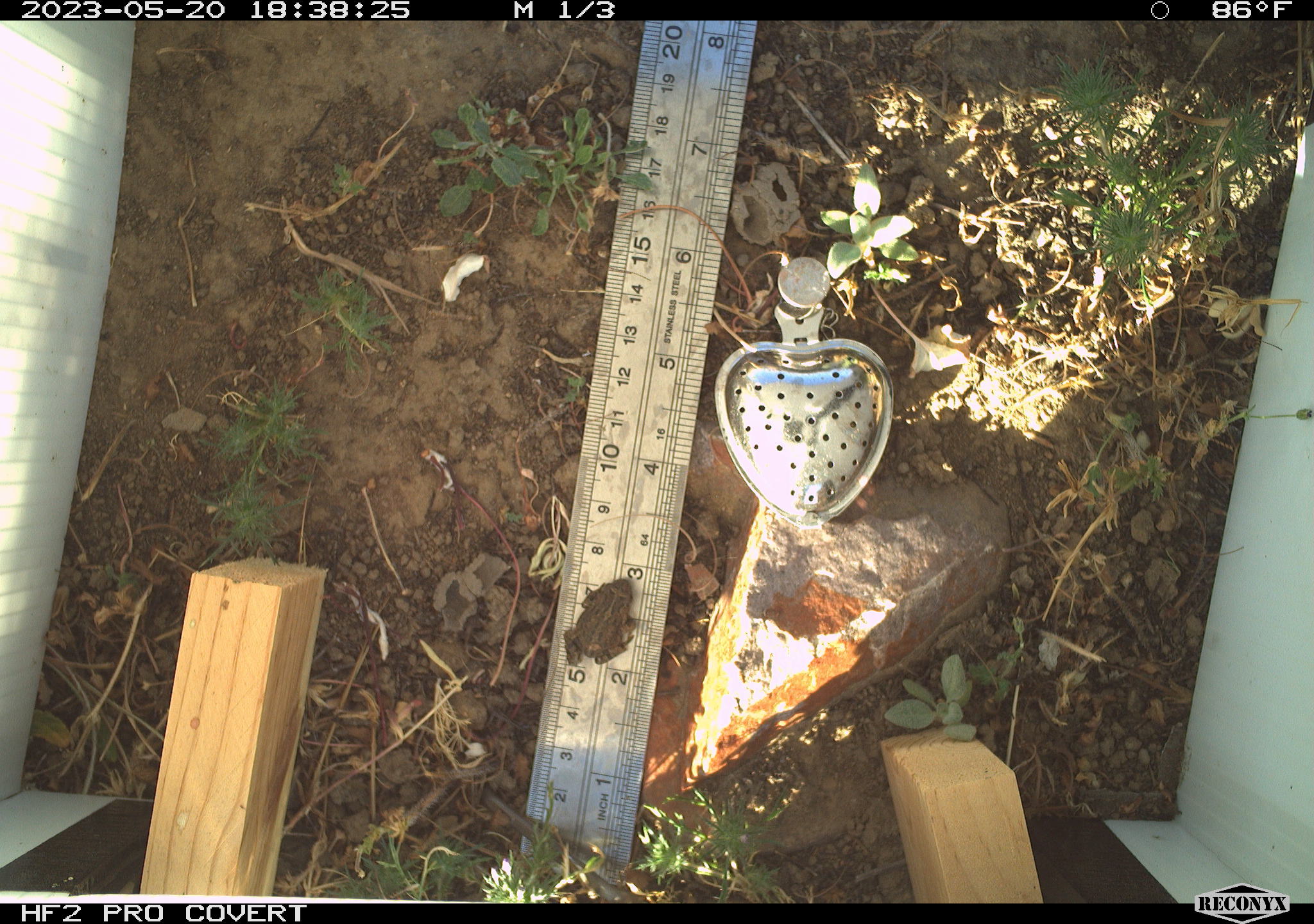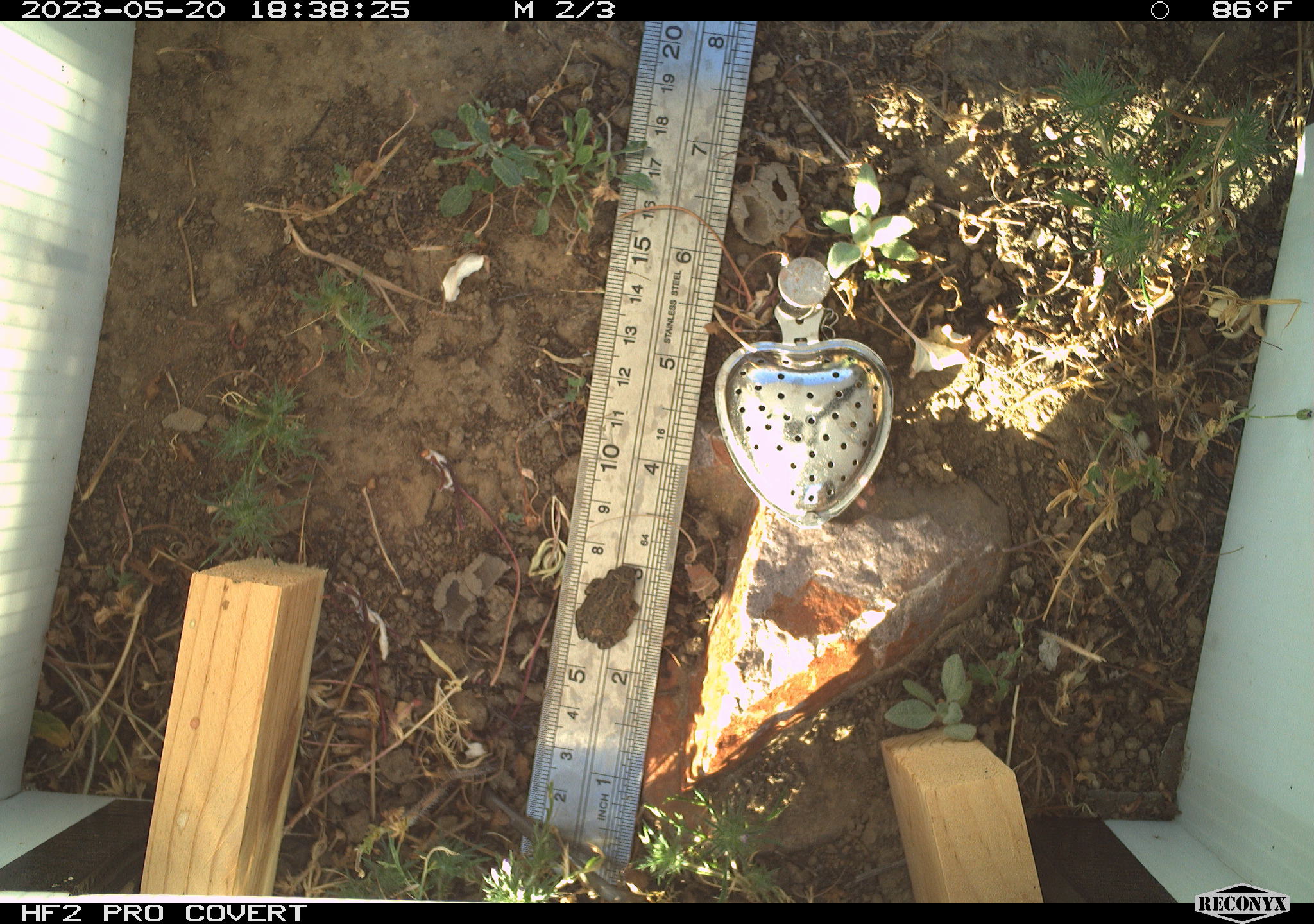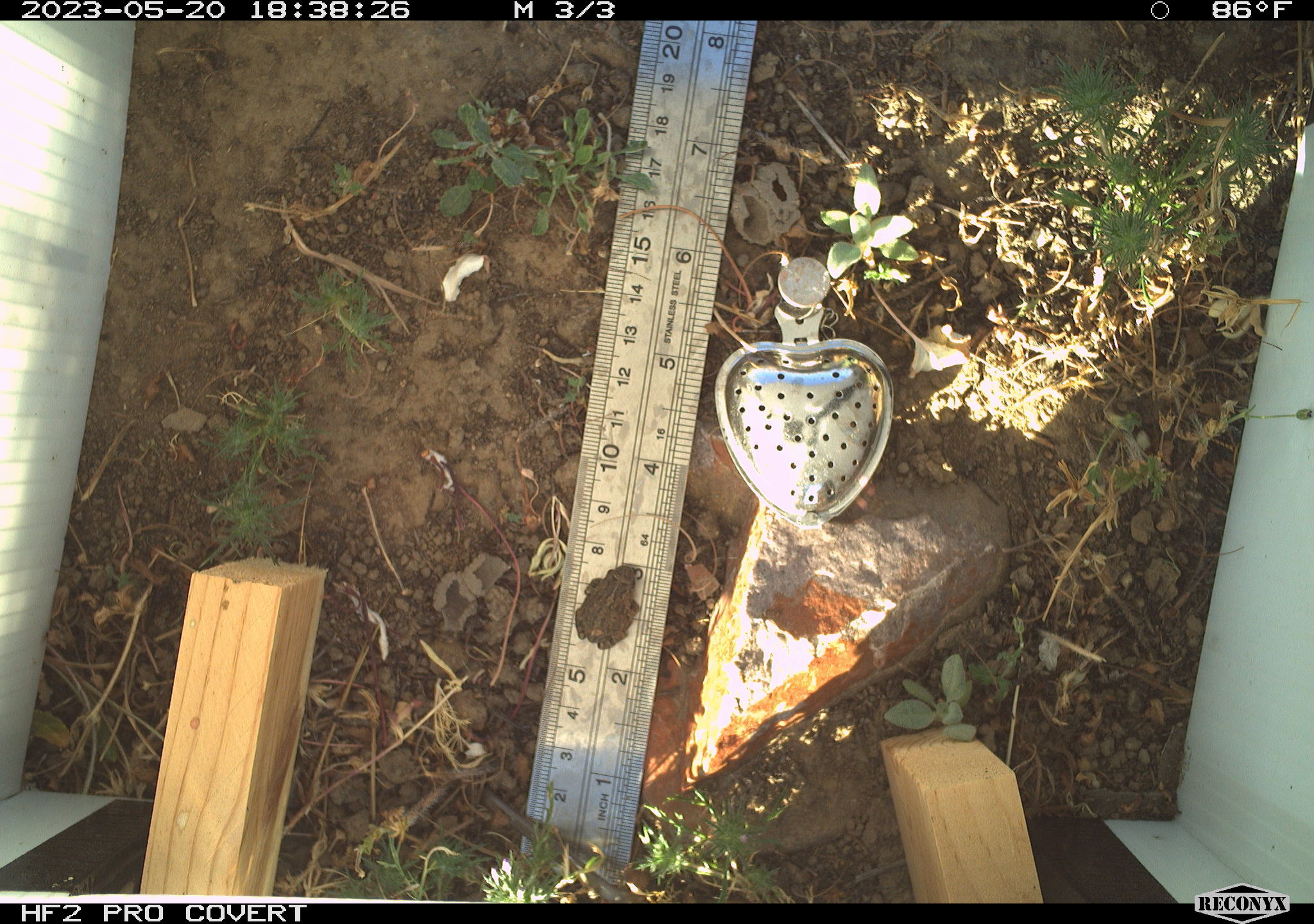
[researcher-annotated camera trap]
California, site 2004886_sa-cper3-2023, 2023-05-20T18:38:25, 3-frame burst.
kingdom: Animalia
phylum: Chordata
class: Amphibia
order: Anura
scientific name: Anura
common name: frogs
Frogs (Anura).